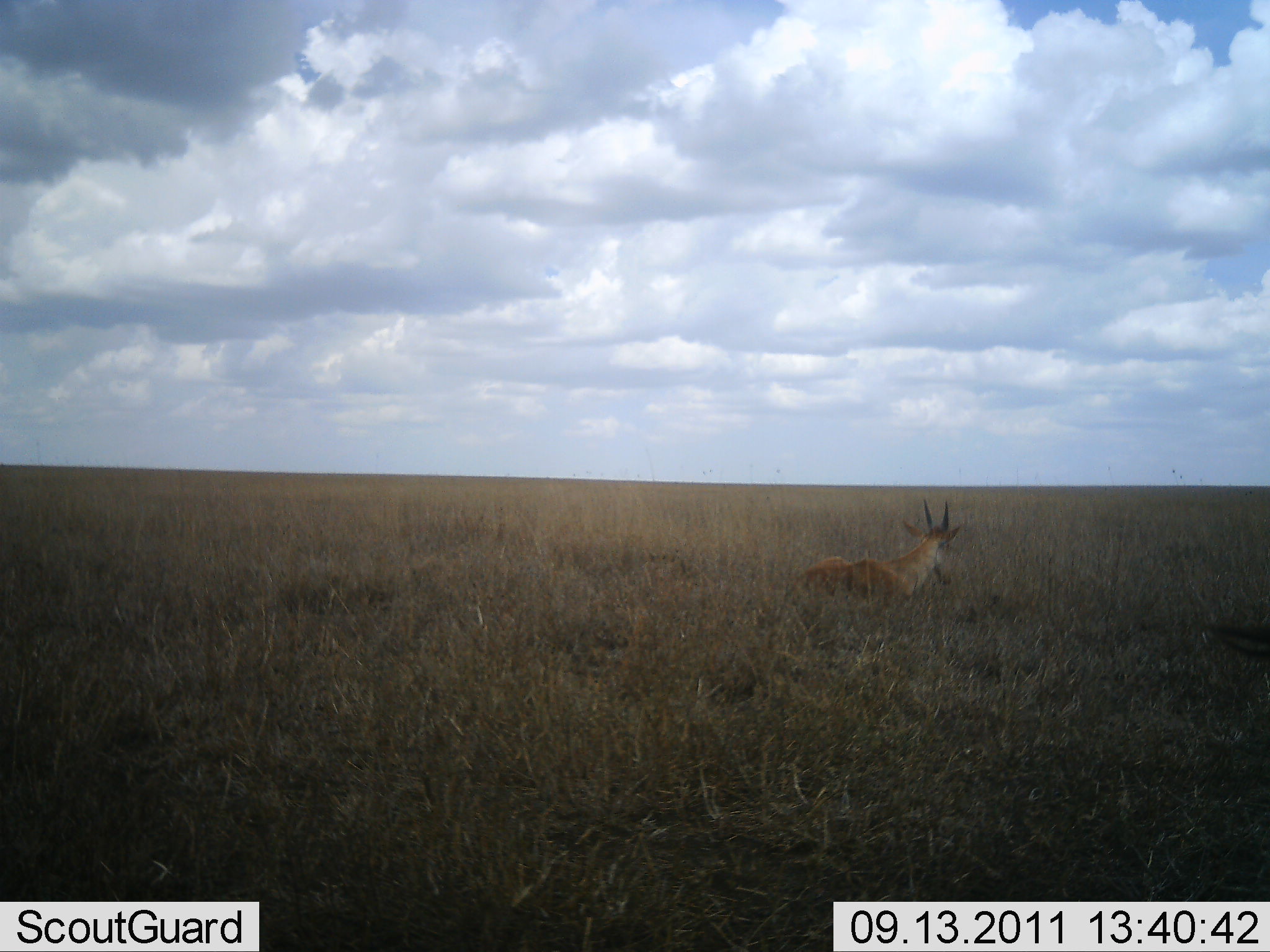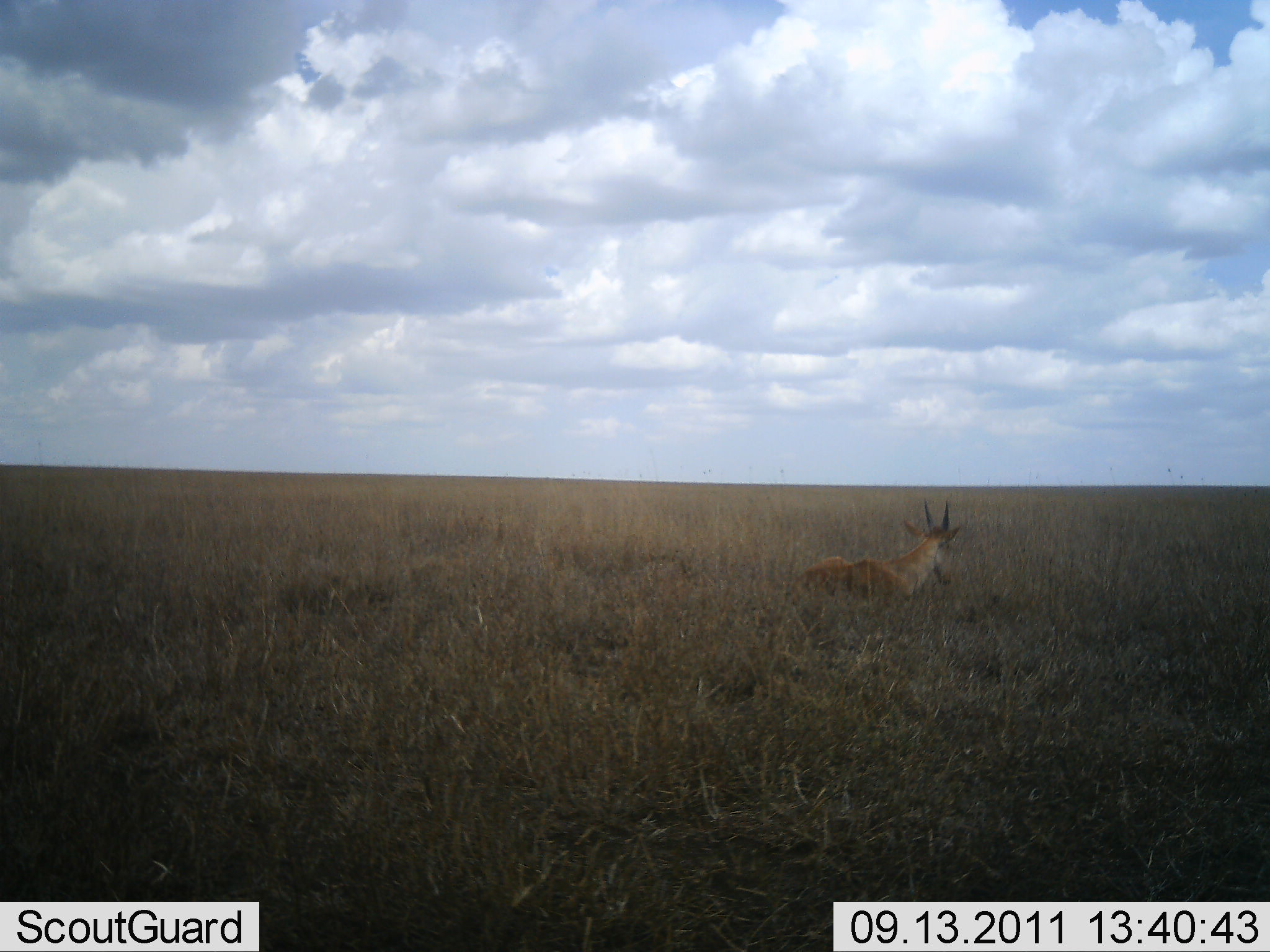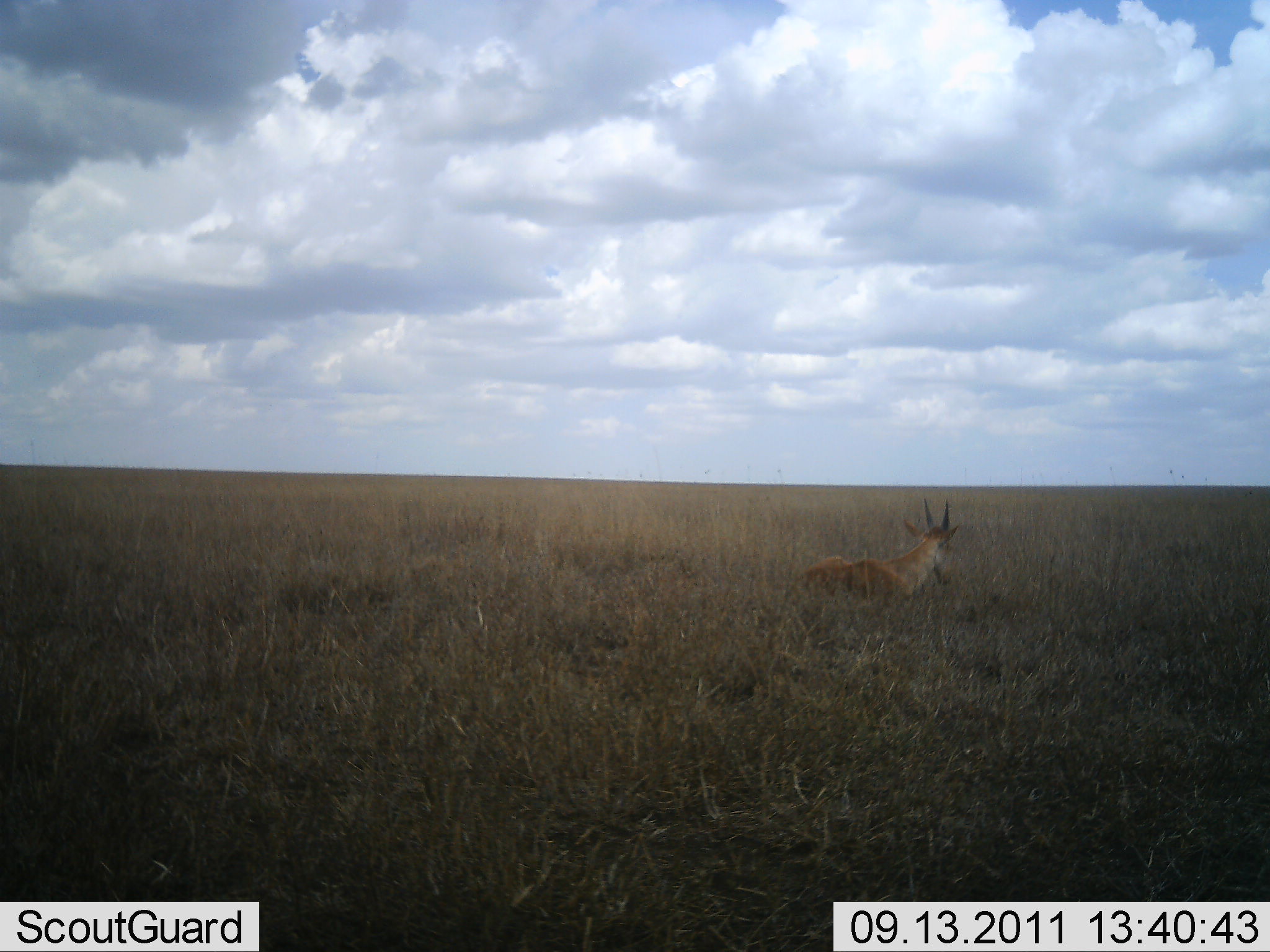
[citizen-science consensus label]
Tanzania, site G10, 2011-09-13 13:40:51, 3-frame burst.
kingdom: Animalia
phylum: Chordata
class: Mammalia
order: Artiodactyla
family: Bovidae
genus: Nanger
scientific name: Nanger granti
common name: grant's gazelle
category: gazellegrants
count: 1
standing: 15%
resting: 85%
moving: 0%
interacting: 0%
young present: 0%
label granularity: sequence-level